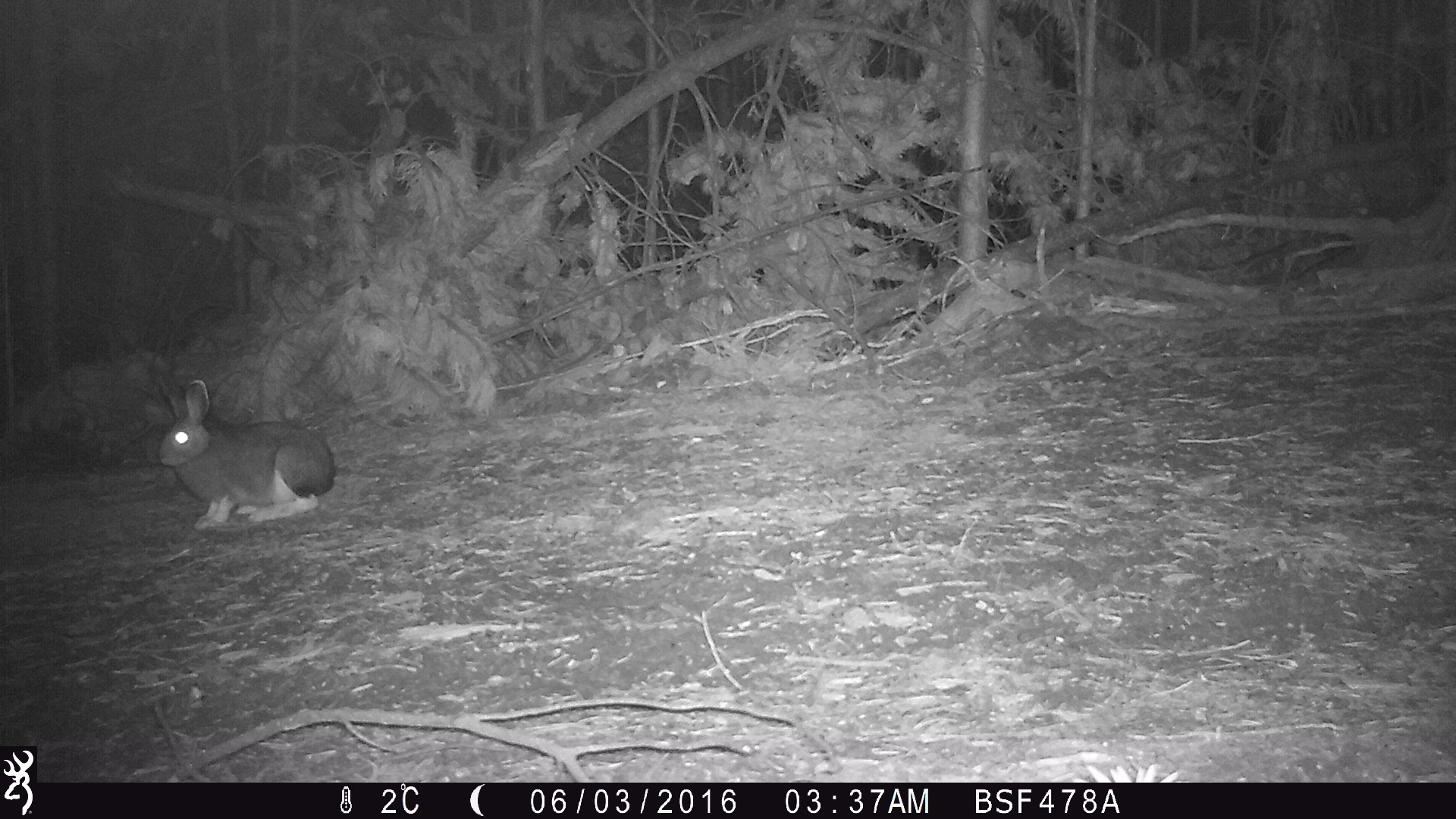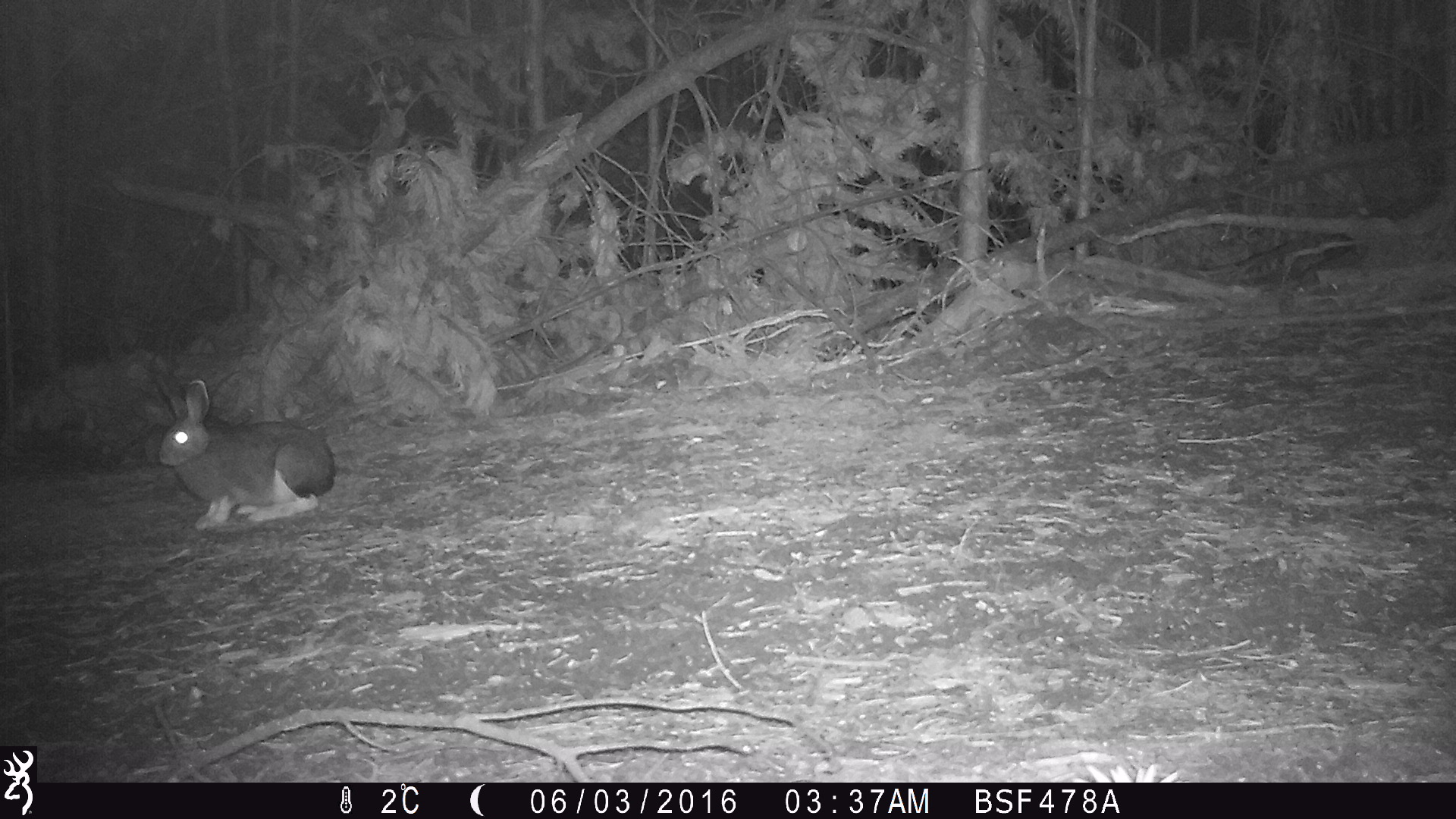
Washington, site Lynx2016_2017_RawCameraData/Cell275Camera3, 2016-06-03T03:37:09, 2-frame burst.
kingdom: Animalia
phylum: Chordata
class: Mammalia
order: Lagomorpha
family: Leporidae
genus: Lepus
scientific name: Lepus americanus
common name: snowshoe hare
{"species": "Lepus americanus (snowshoe hare)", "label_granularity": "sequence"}